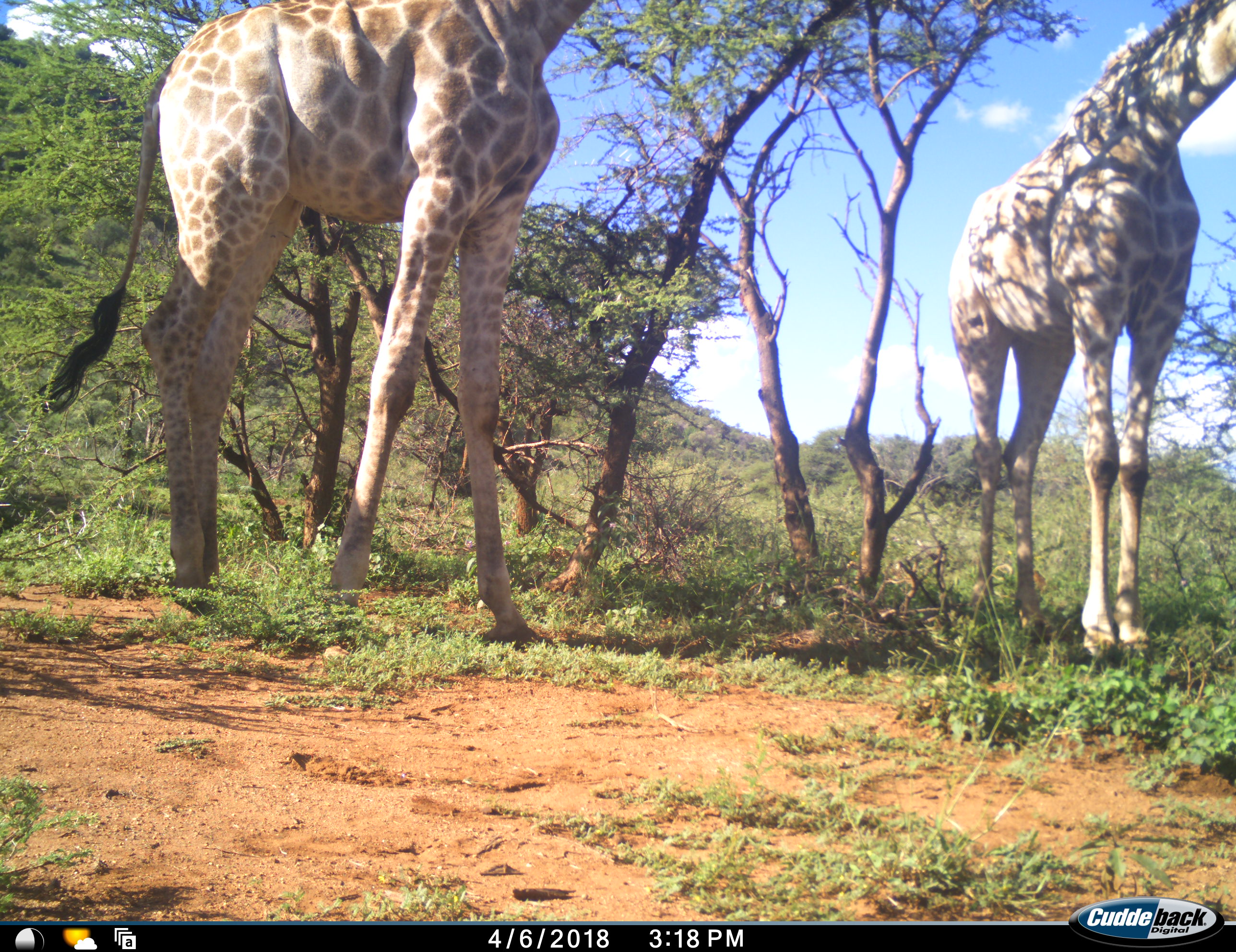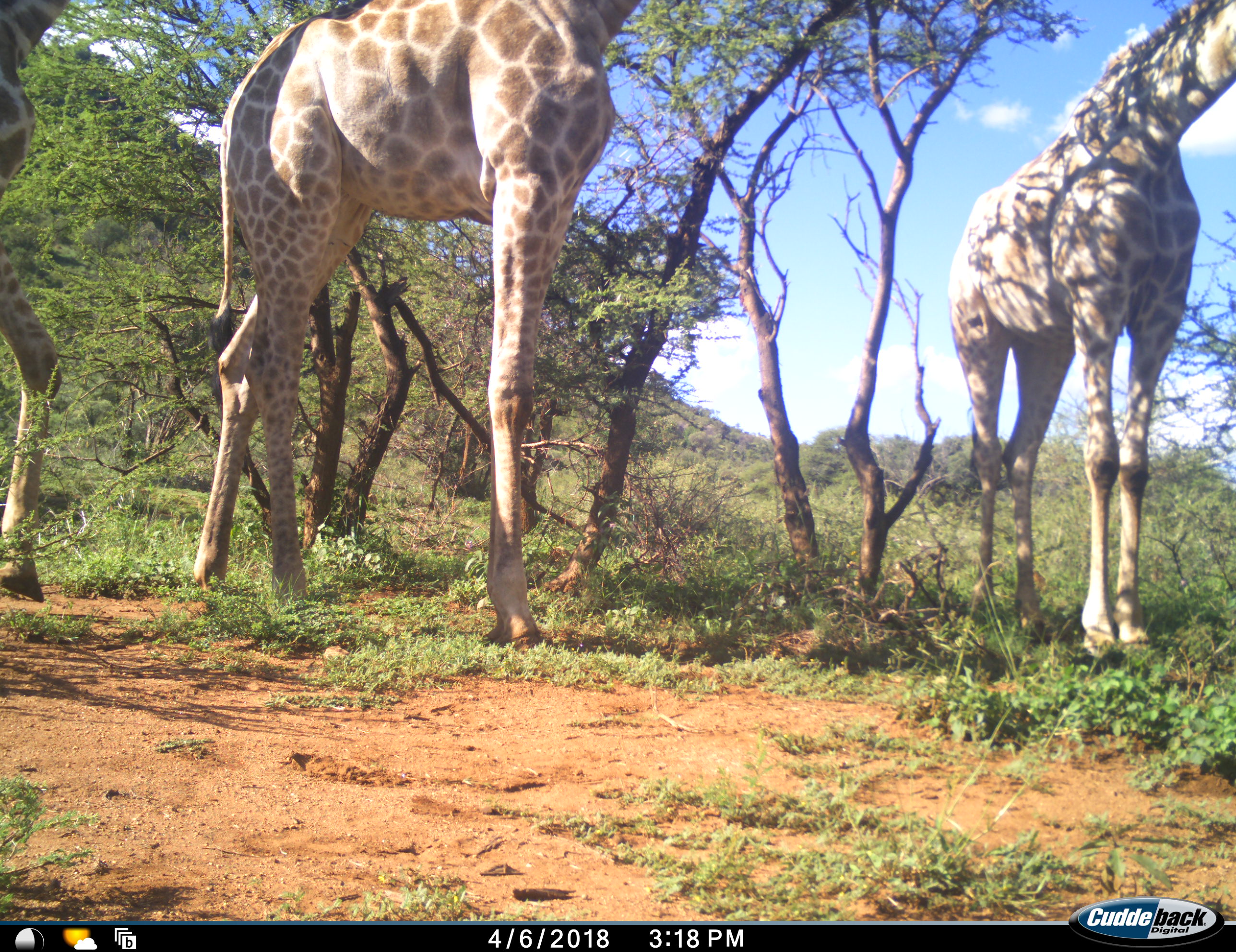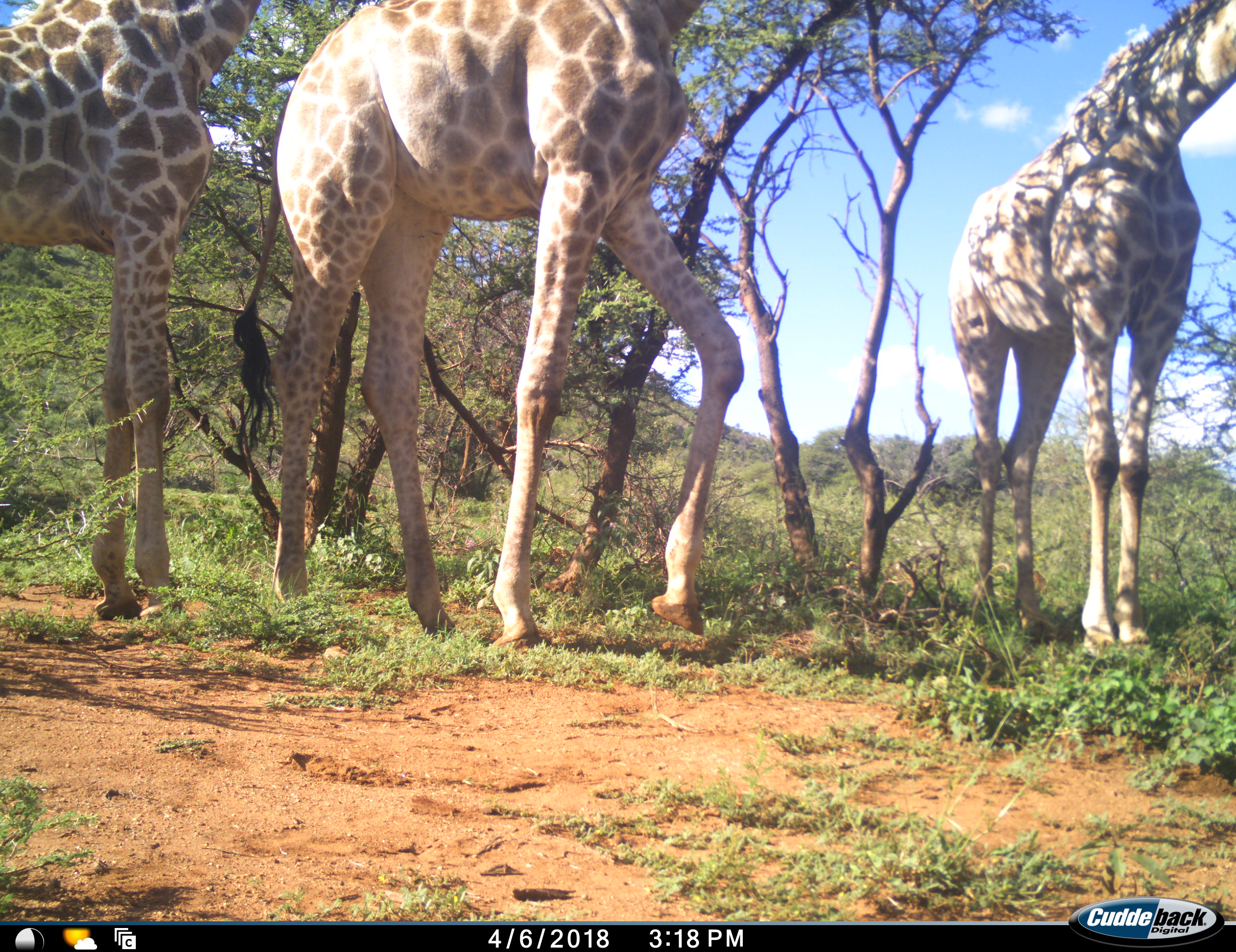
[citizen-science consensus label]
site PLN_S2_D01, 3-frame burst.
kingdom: Animalia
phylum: Chordata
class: Mammalia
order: Artiodactyla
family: Giraffidae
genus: Giraffa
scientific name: Giraffa camelopardalis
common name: giraffe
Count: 3.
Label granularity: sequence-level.